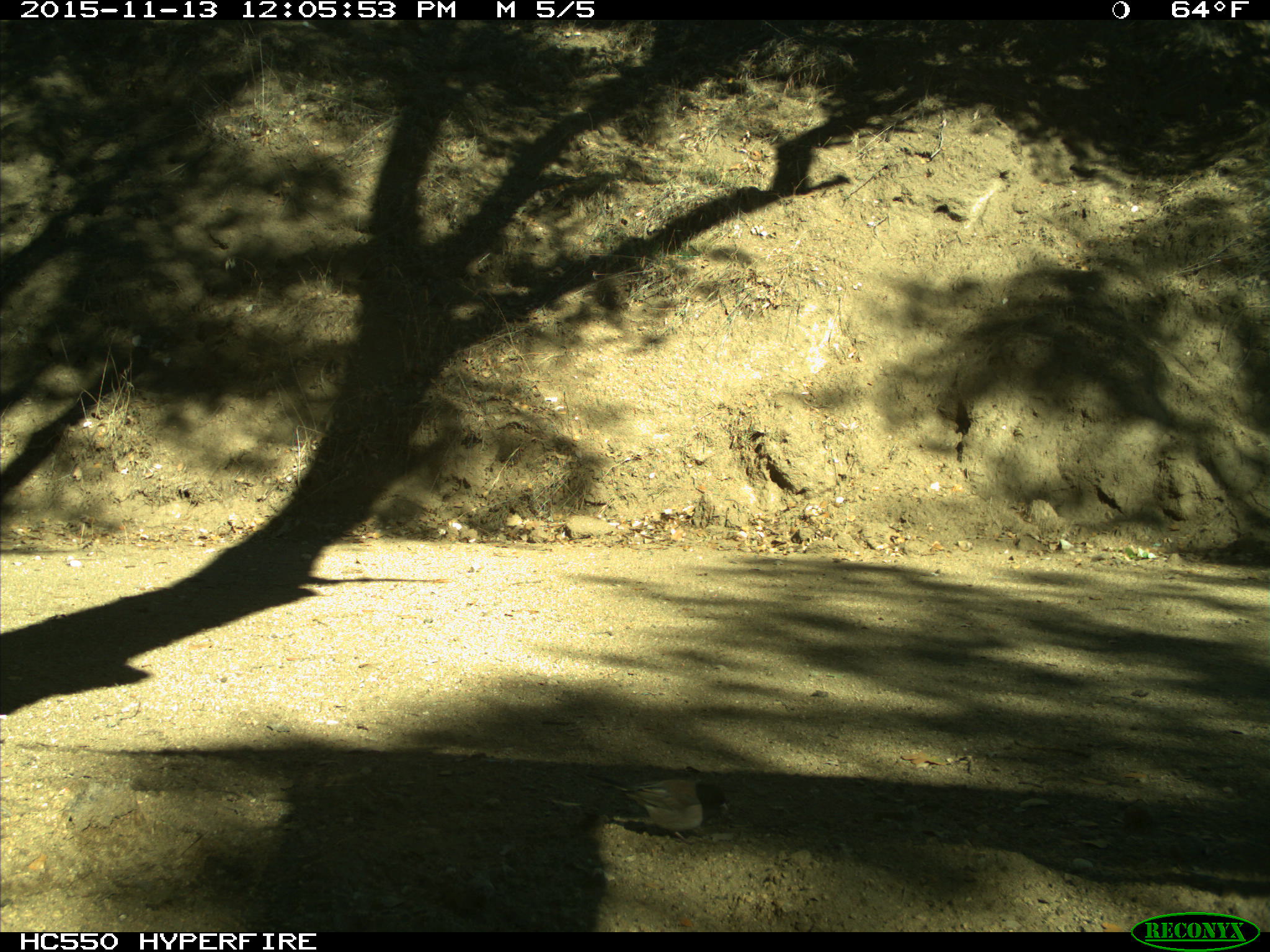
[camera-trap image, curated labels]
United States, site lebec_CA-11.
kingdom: Animalia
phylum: Chordata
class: Aves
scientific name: Aves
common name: birds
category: unidentified bird